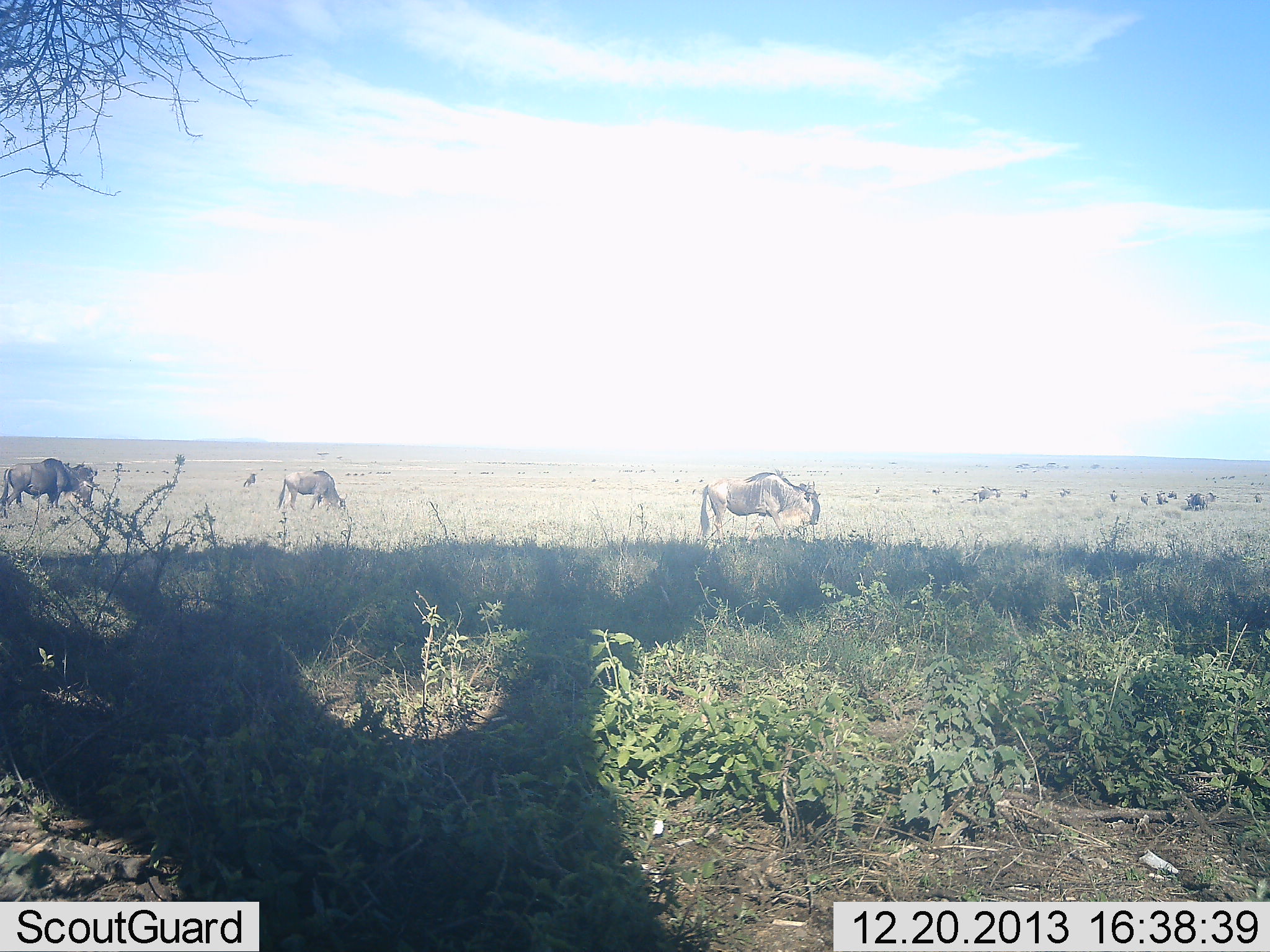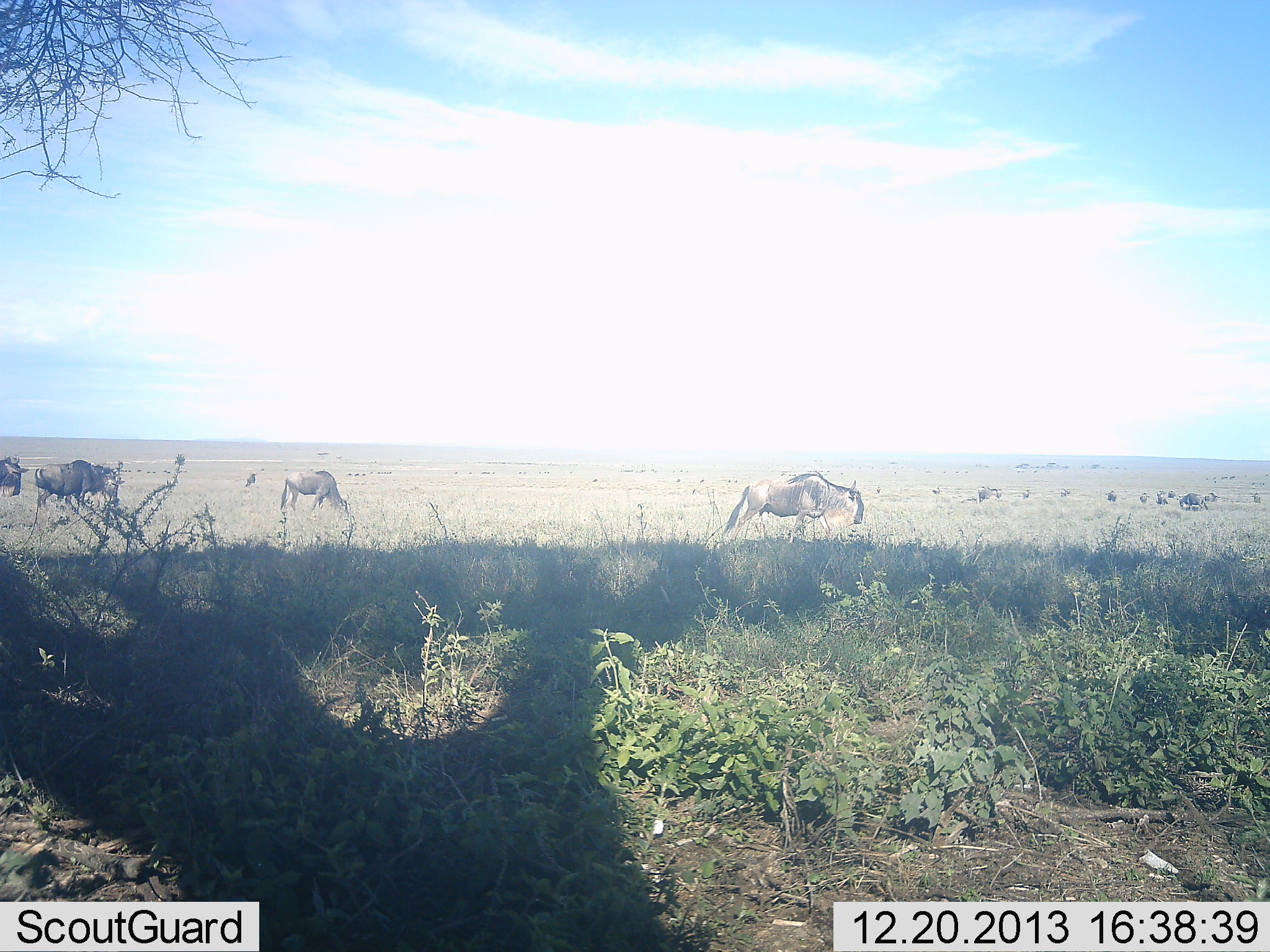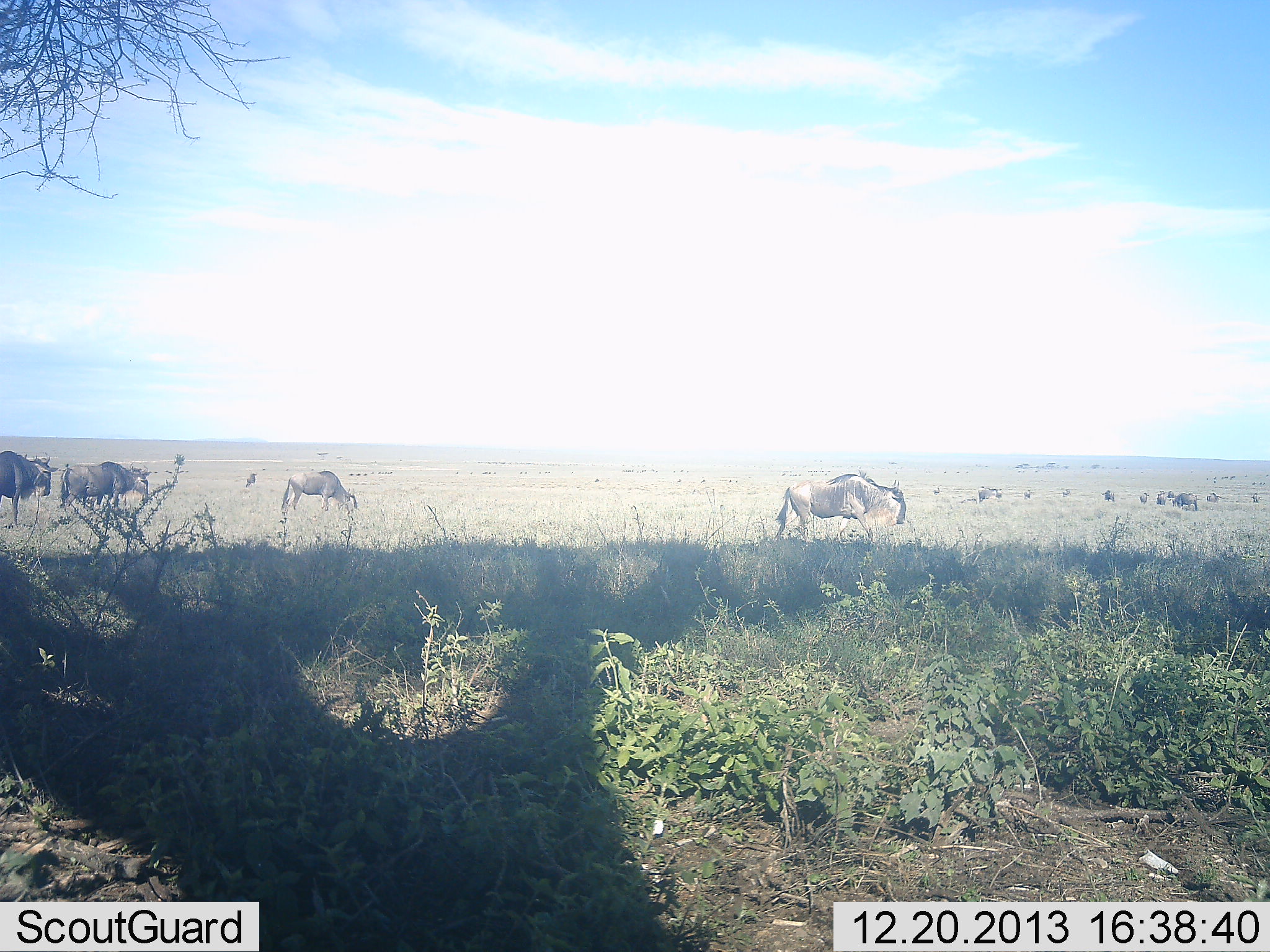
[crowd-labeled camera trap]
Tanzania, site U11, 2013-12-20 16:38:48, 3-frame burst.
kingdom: Animalia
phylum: Chordata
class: Mammalia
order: Artiodactyla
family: Bovidae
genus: Connochaetes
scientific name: Connochaetes taurinus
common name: blue wildebeest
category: wildebeest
Wildebeest (blue wildebeest) (Connochaetes taurinus), count 11-50. Behavior (volunteer vote fractions): standing 60%, resting 10%, moving 60%, interacting 10%. Young present (vote fraction): 0%. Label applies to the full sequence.